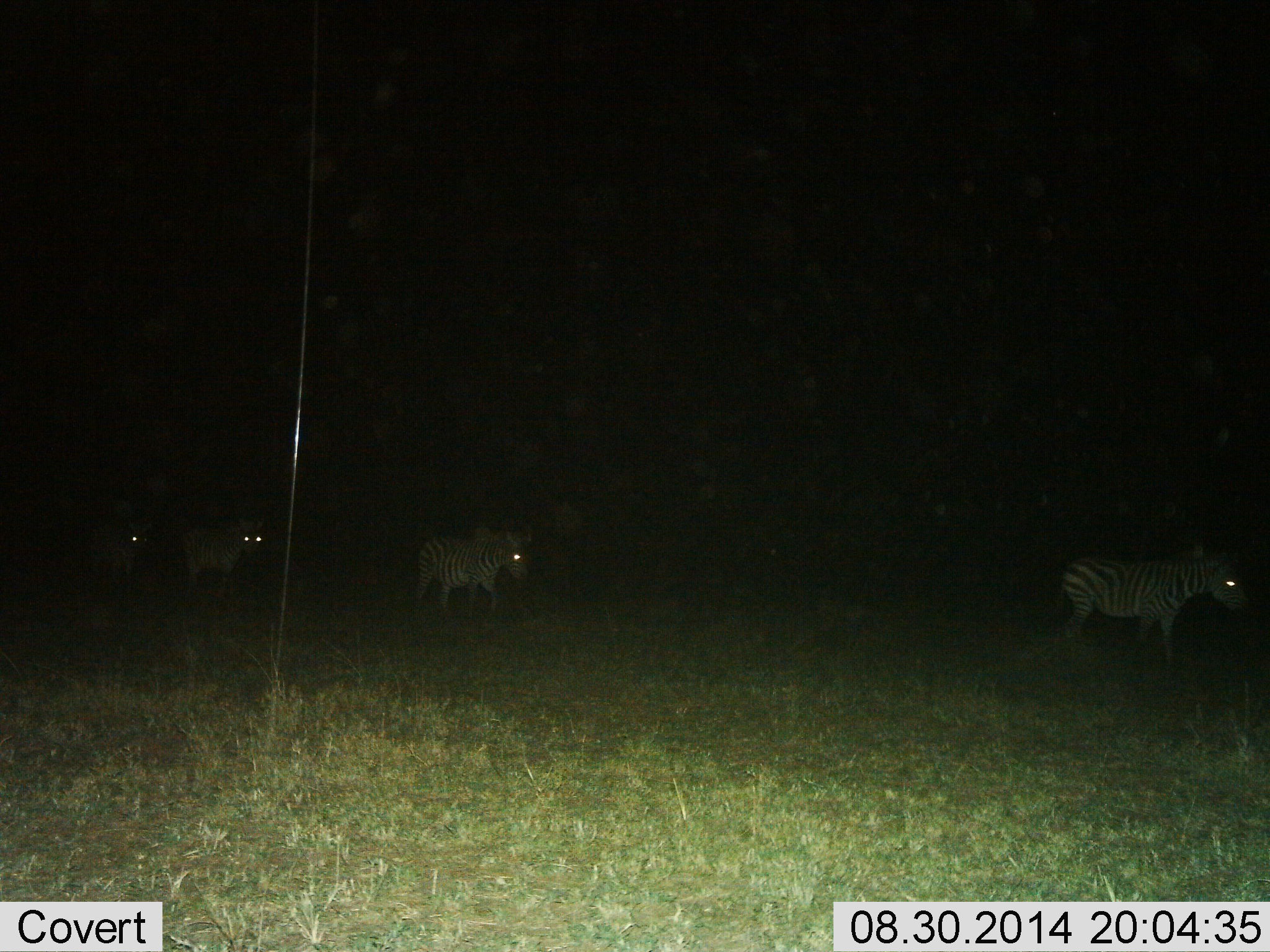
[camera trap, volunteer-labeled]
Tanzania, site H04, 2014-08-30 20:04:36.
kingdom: Animalia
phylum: Chordata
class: Mammalia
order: Perissodactyla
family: Equidae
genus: Equus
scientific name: Equus quagga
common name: plains zebra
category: zebra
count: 4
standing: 20%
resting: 0%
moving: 90%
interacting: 0%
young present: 0%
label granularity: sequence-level